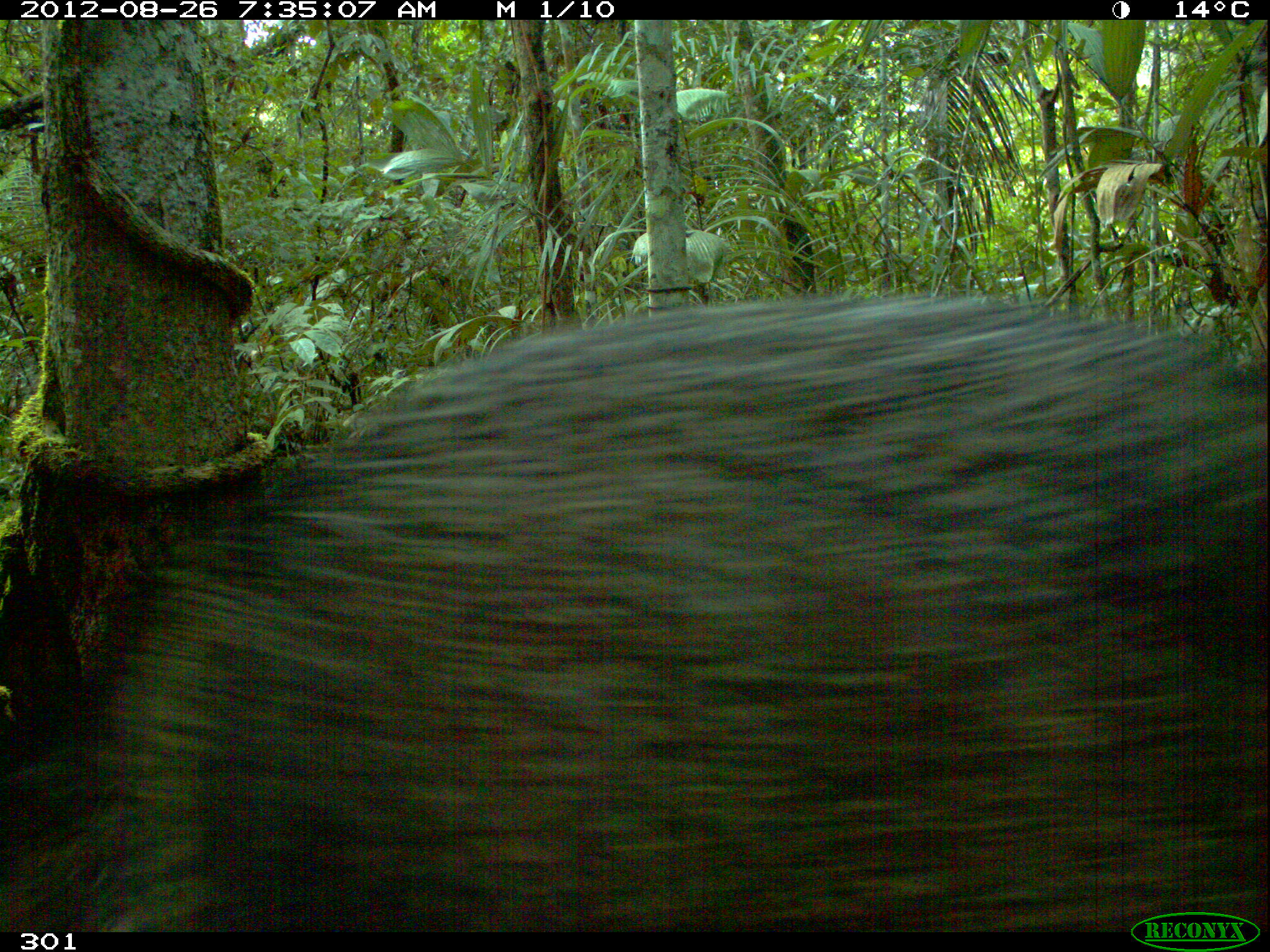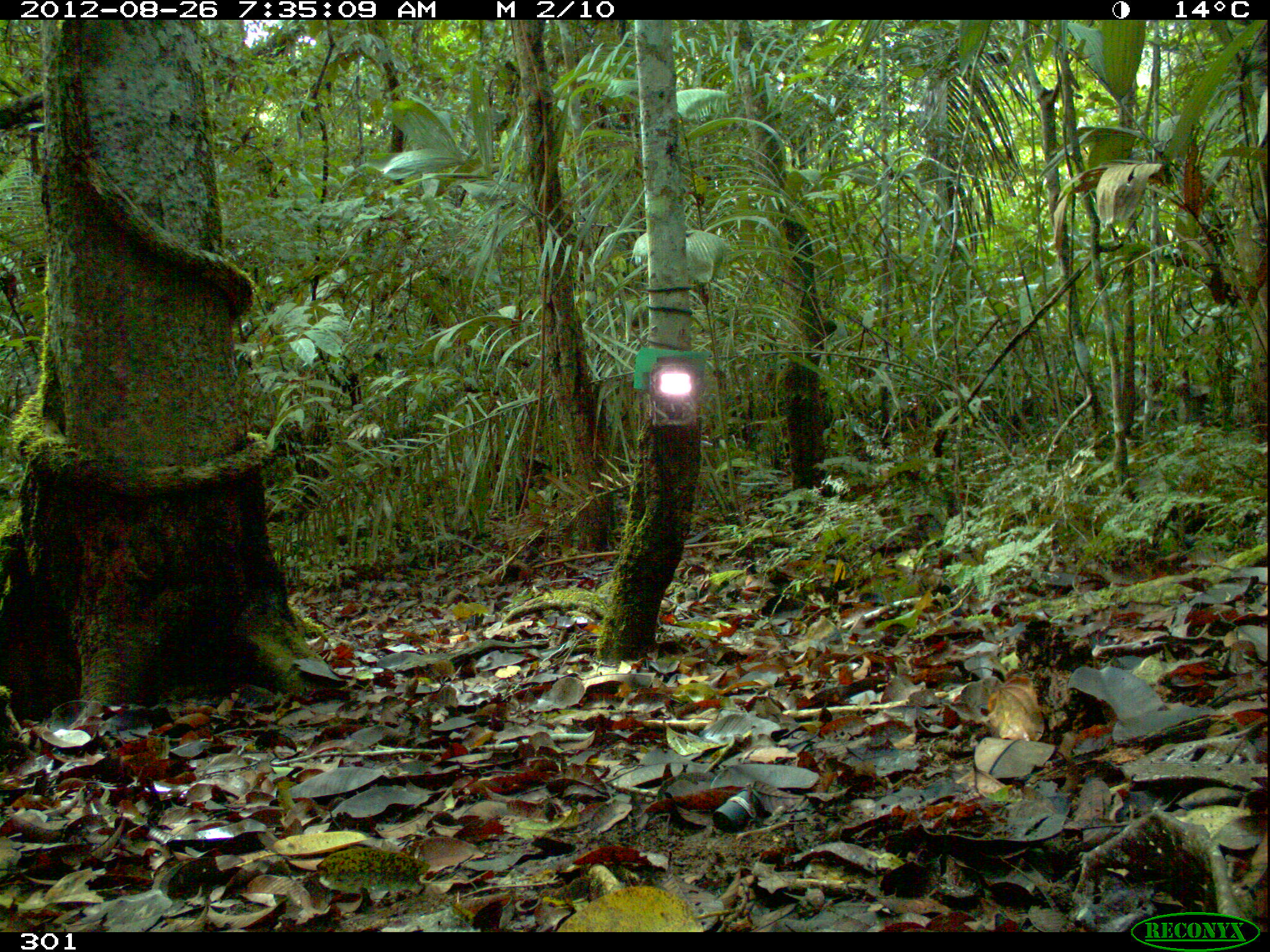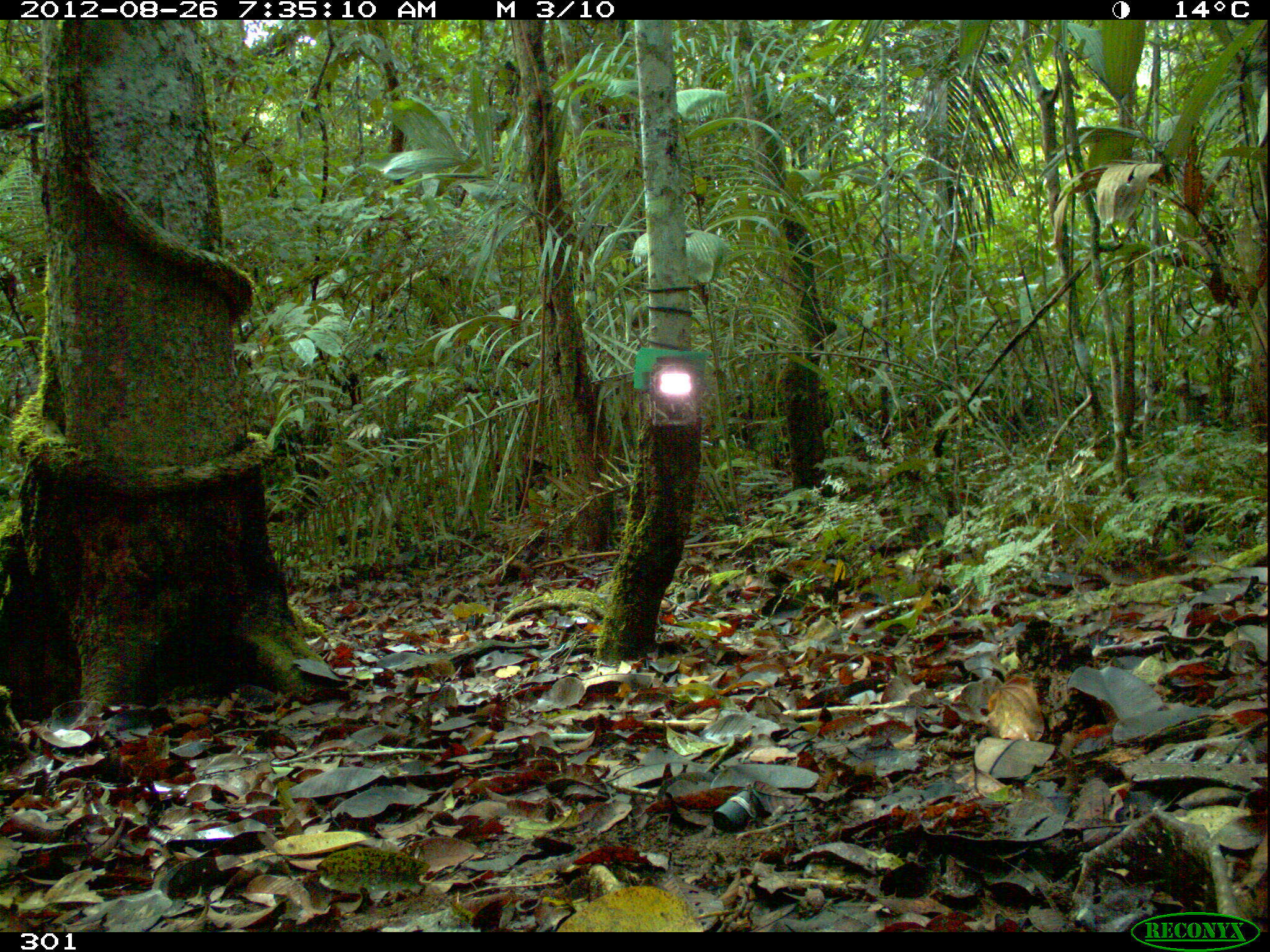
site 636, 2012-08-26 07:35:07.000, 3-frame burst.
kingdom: Animalia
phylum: Chordata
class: Mammalia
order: Artiodactyla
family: Tayassuidae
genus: Pecari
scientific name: Pecari tajacu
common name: collared peccary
Pecari tajacu (collared peccary).